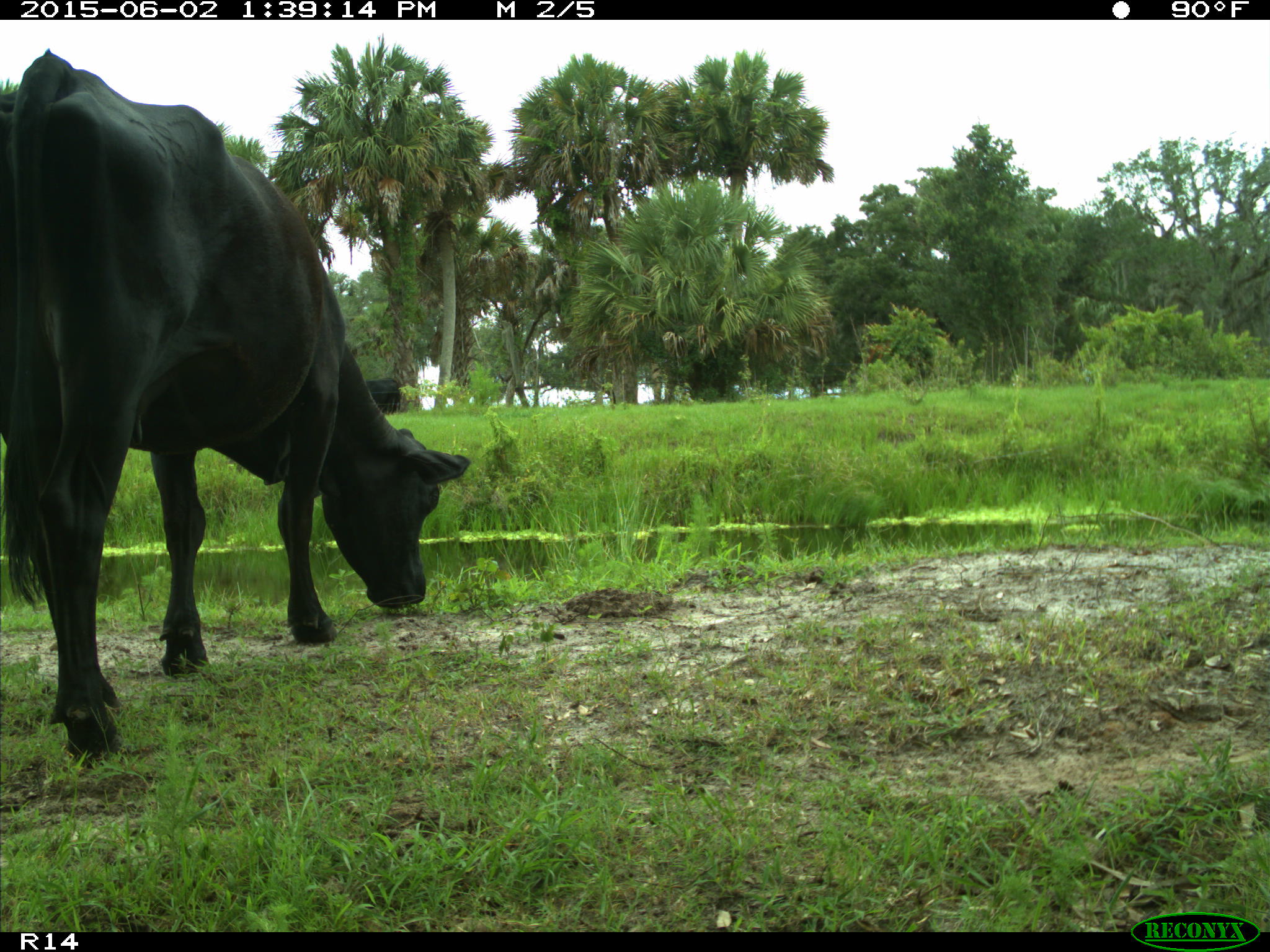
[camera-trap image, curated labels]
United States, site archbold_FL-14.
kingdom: Animalia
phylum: Chordata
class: Mammalia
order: Artiodactyla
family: Bovidae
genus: Bos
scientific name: Bos taurus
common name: domestic cow